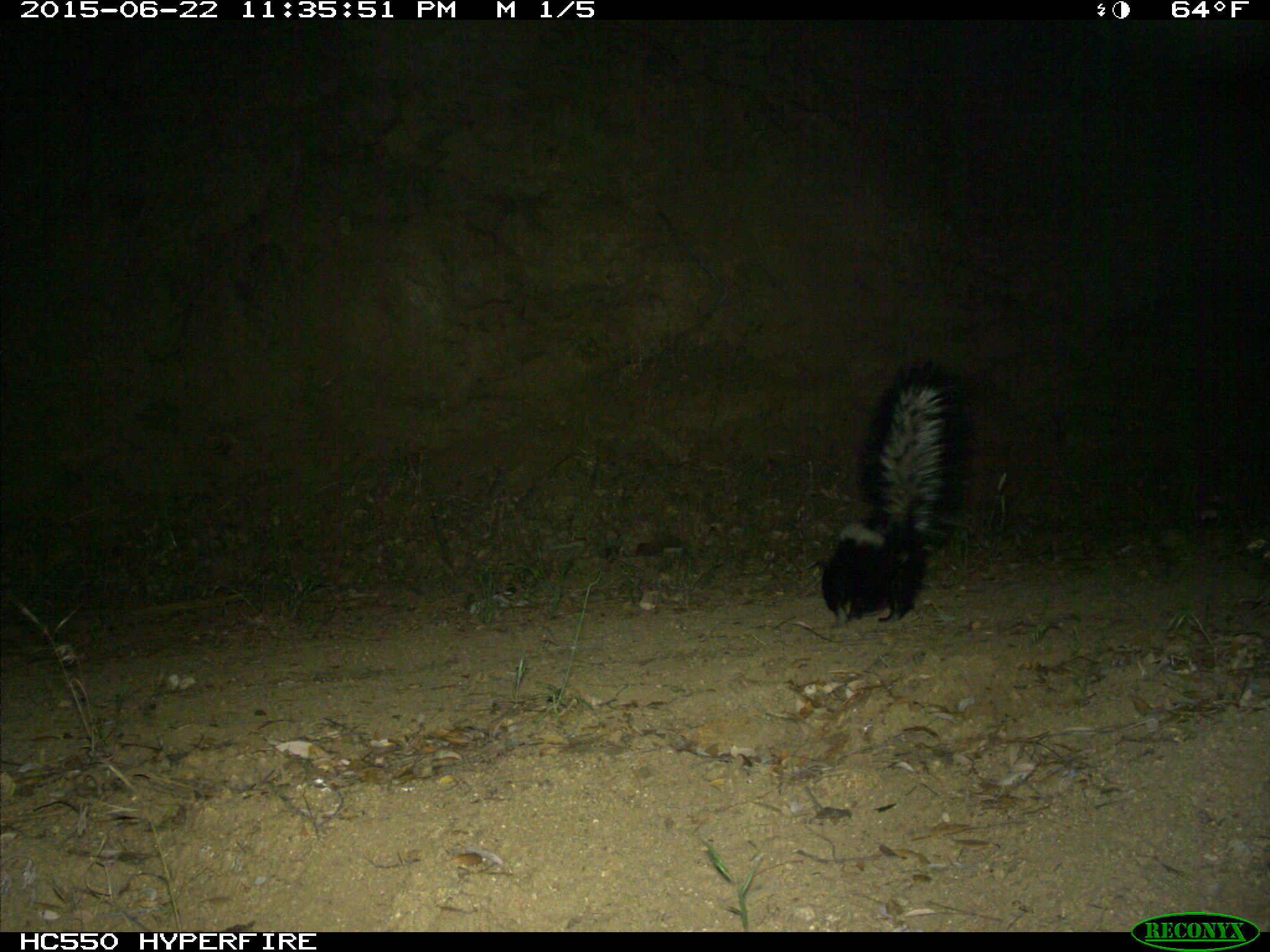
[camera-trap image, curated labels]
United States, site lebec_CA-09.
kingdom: Animalia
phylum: Chordata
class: Mammalia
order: Carnivora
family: Mephitidae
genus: Mephitis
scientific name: Mephitis mephitis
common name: striped skunk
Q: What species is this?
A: Mephitis mephitis (striped skunk).